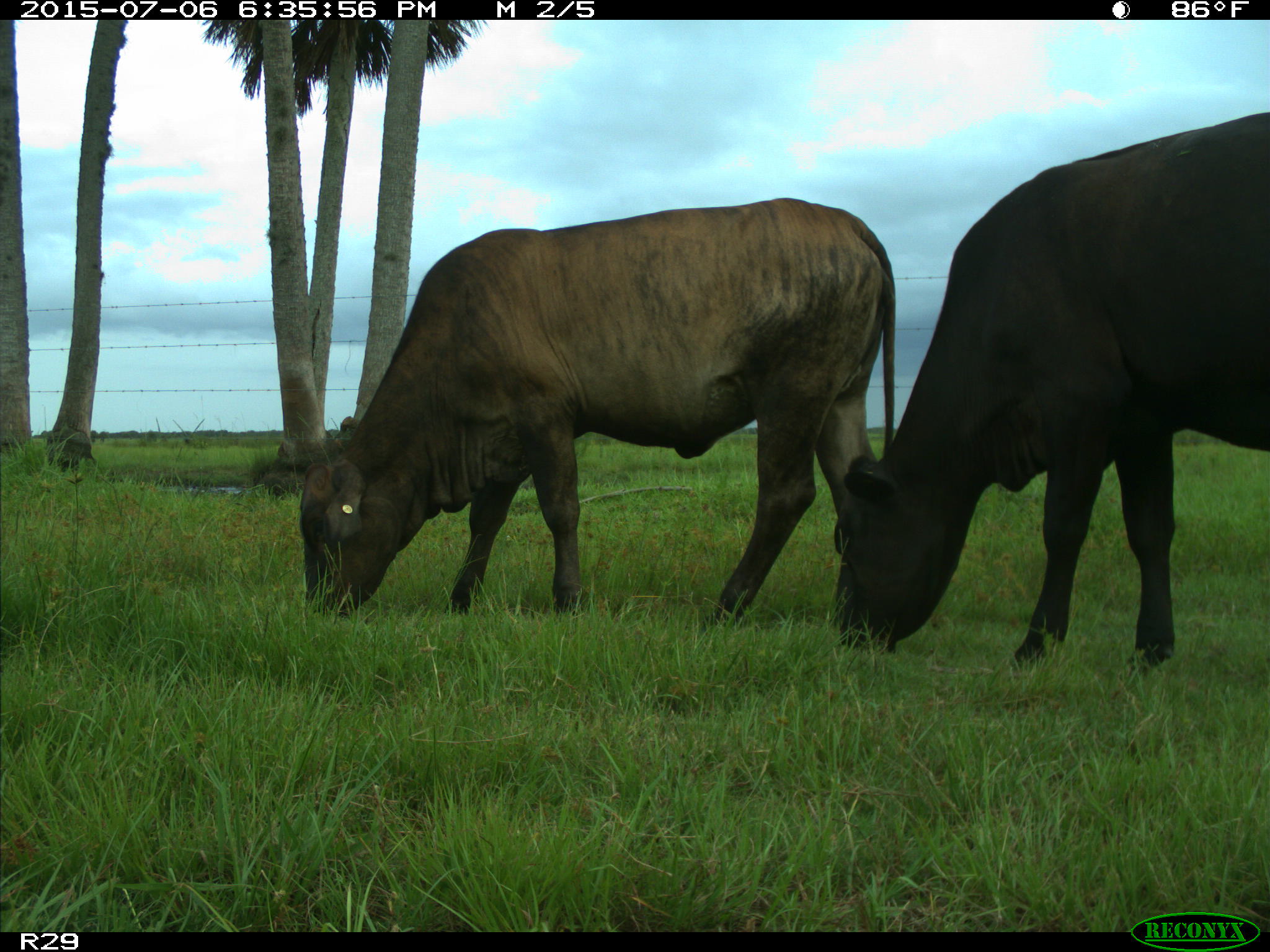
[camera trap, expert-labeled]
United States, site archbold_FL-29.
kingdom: Animalia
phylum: Chordata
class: Mammalia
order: Artiodactyla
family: Bovidae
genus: Bos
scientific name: Bos taurus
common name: domestic cow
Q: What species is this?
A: Bos taurus (domestic cow).